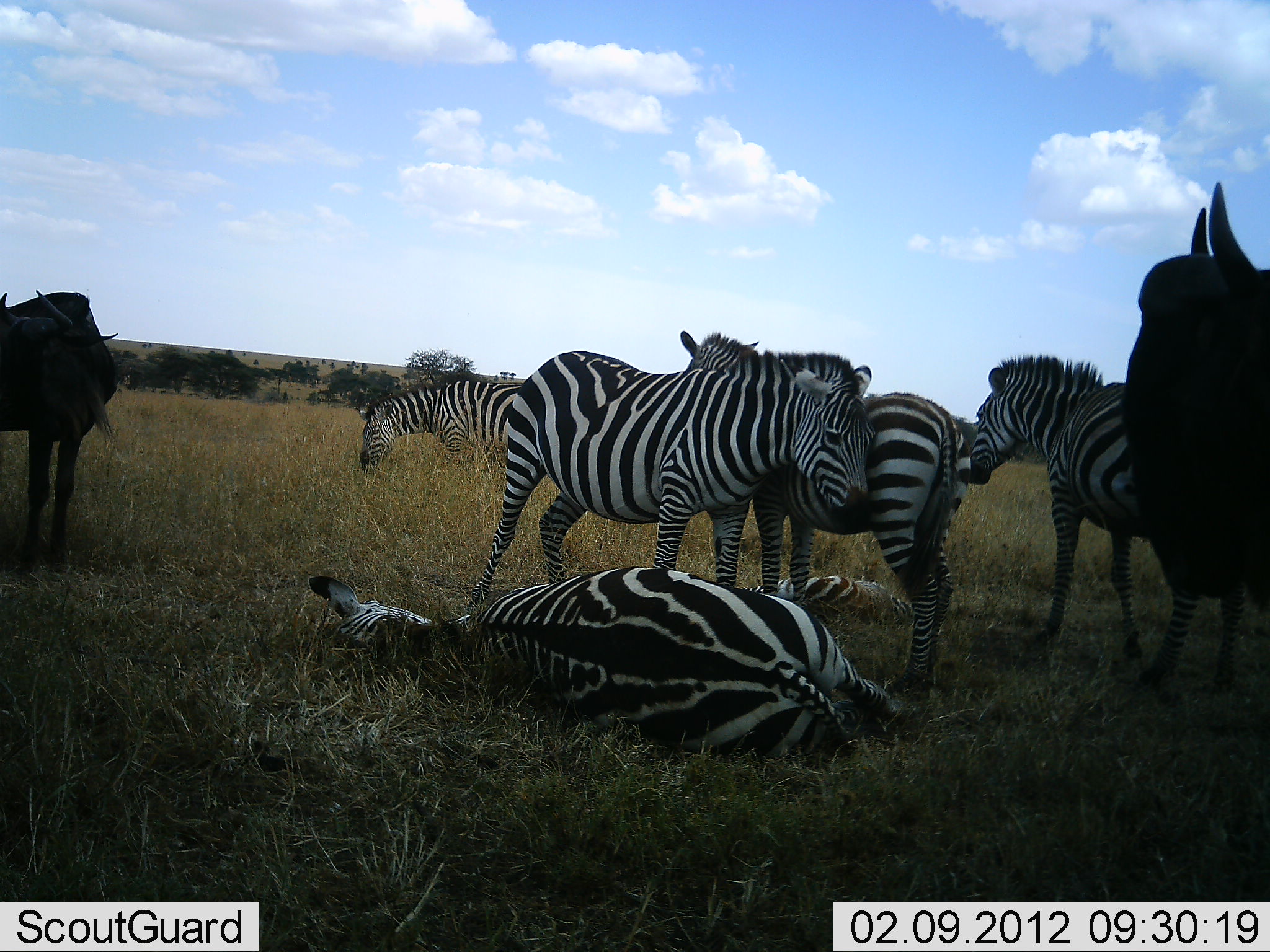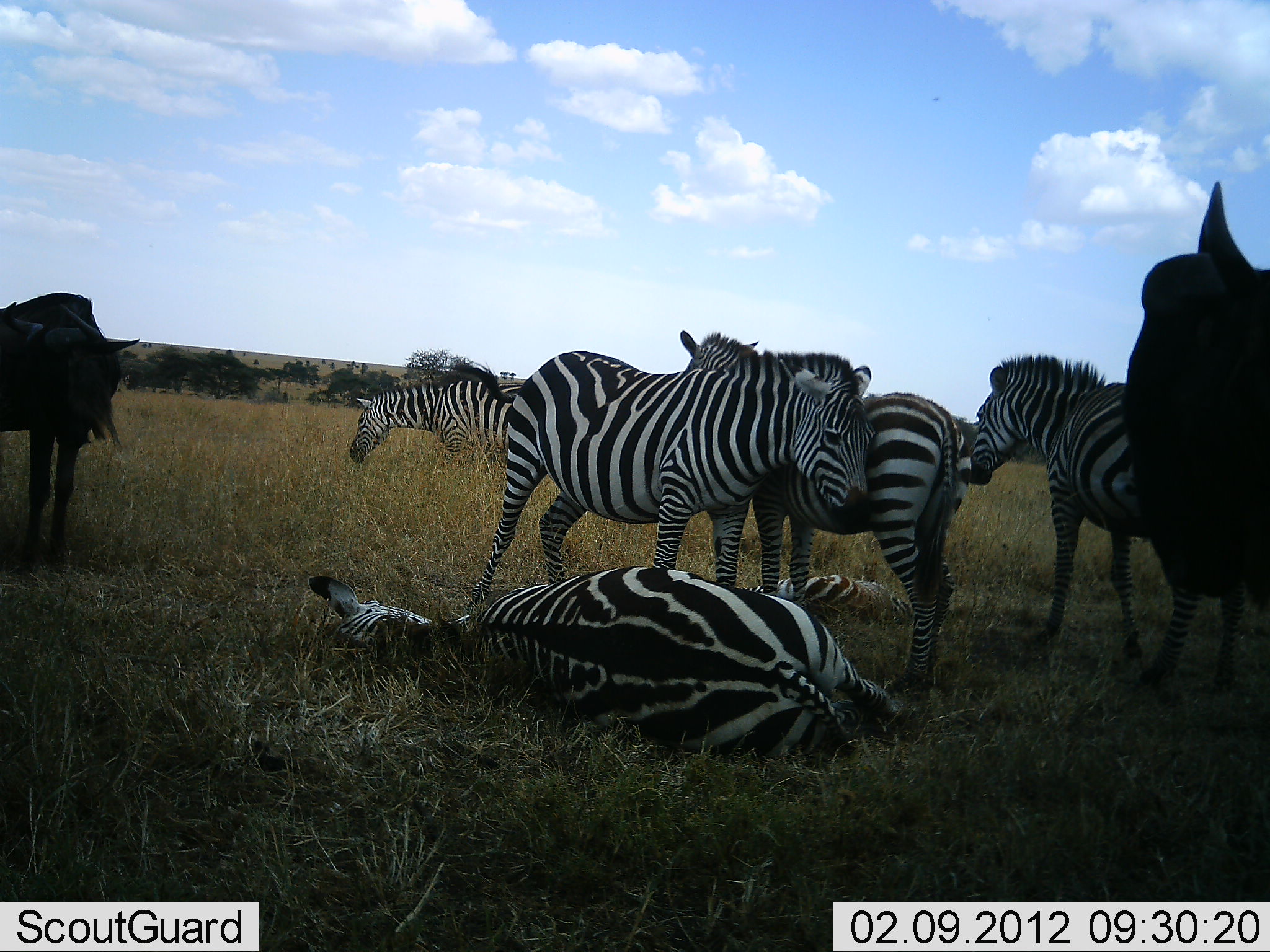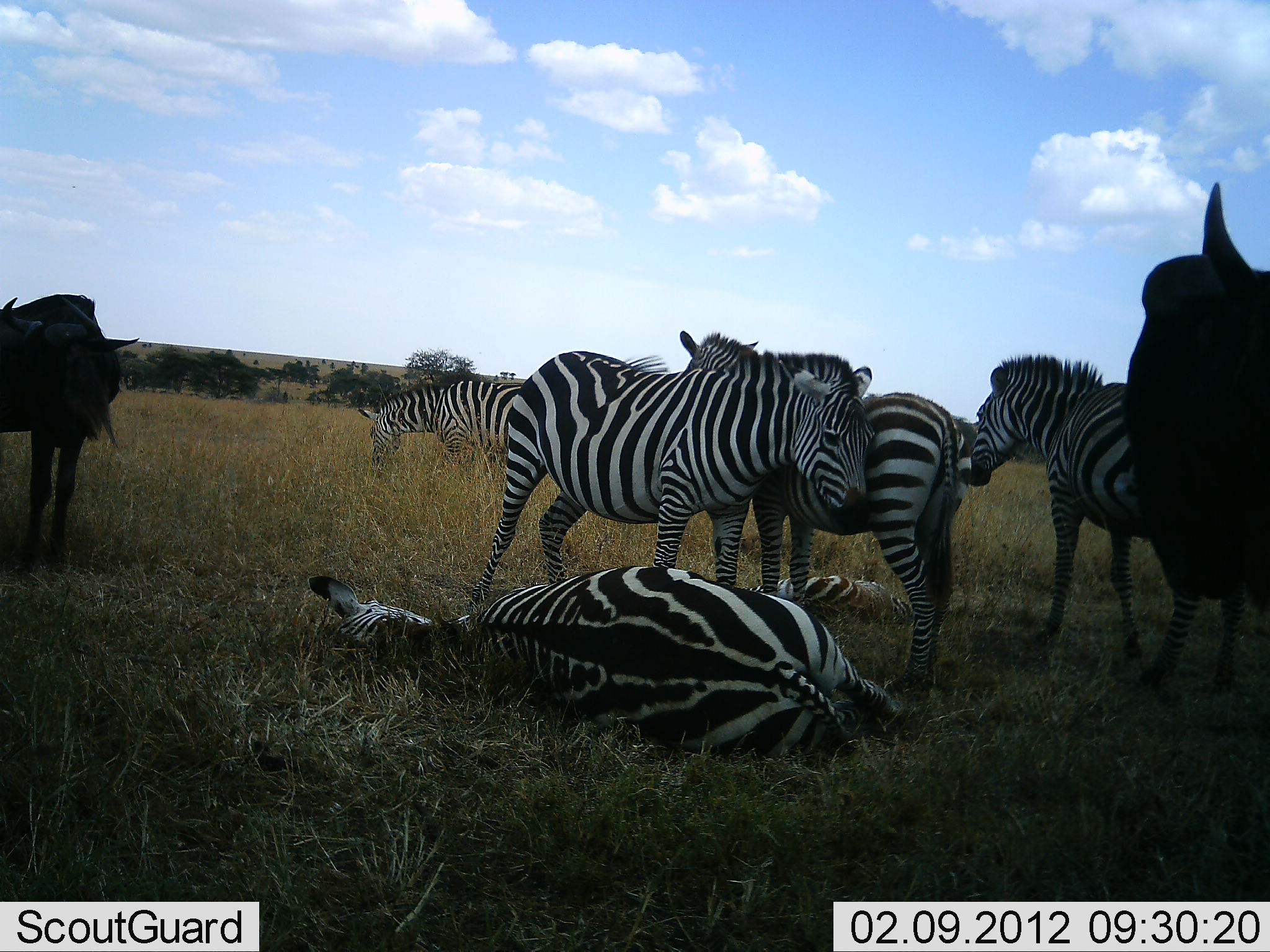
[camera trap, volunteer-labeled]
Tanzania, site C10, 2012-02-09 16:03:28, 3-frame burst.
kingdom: Animalia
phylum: Chordata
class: Mammalia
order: Artiodactyla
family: Bovidae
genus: Connochaetes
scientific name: Connochaetes taurinus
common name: blue wildebeest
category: wildebeest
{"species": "wildebeest (blue wildebeest) (Connochaetes taurinus)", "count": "2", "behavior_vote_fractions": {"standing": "95%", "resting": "10%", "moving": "0%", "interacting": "0%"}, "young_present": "0%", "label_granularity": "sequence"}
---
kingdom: Animalia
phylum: Chordata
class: Mammalia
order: Perissodactyla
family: Equidae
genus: Equus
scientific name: Equus quagga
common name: plains zebra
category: zebra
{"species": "zebra (plains zebra) (Equus quagga)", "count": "6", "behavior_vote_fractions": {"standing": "82%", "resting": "82%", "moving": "0%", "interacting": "18%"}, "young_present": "36%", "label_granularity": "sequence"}